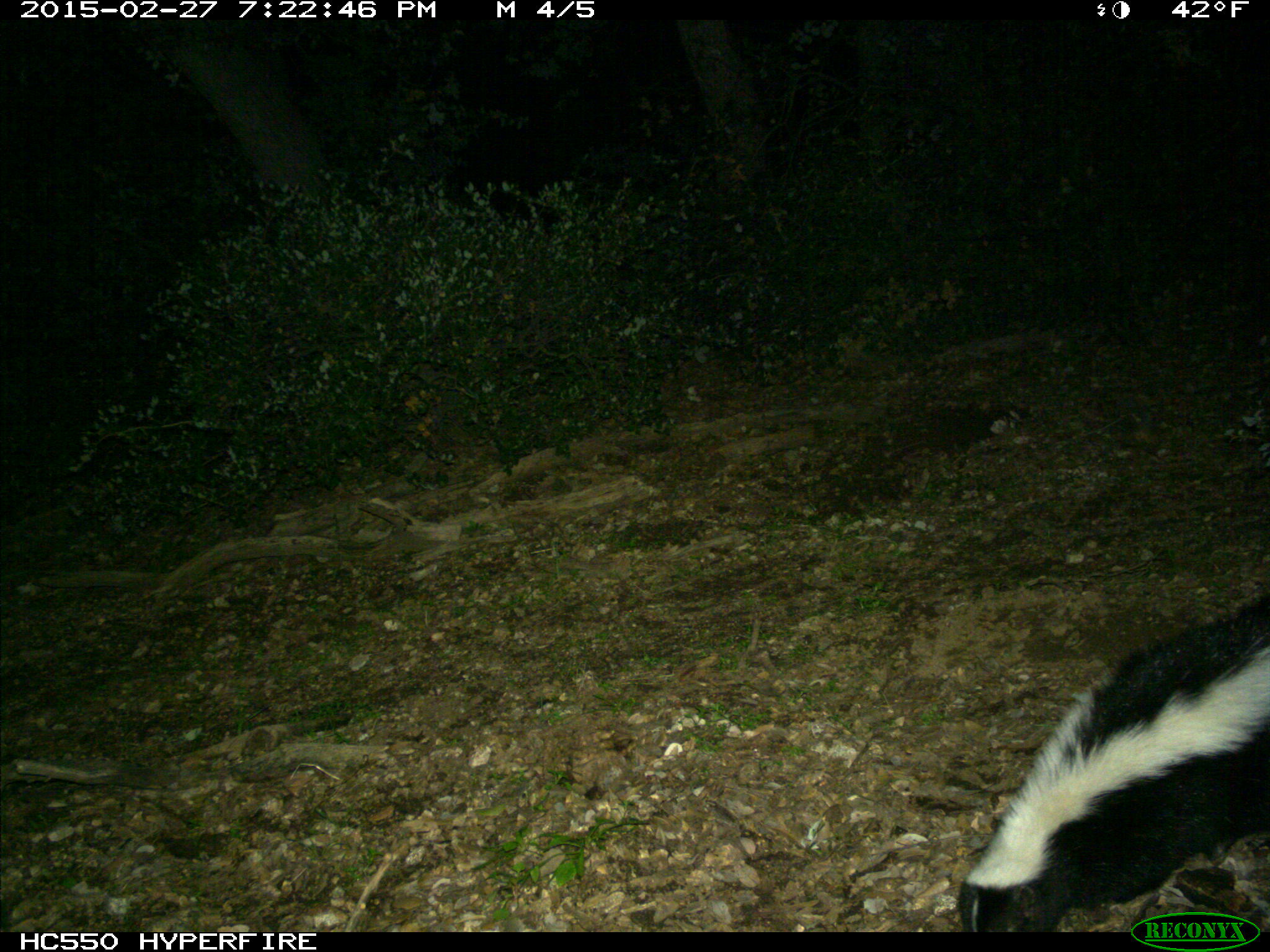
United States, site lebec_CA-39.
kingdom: Animalia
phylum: Chordata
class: Mammalia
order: Carnivora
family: Mephitidae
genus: Mephitis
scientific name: Mephitis mephitis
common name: striped skunk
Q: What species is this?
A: Mephitis mephitis (striped skunk).